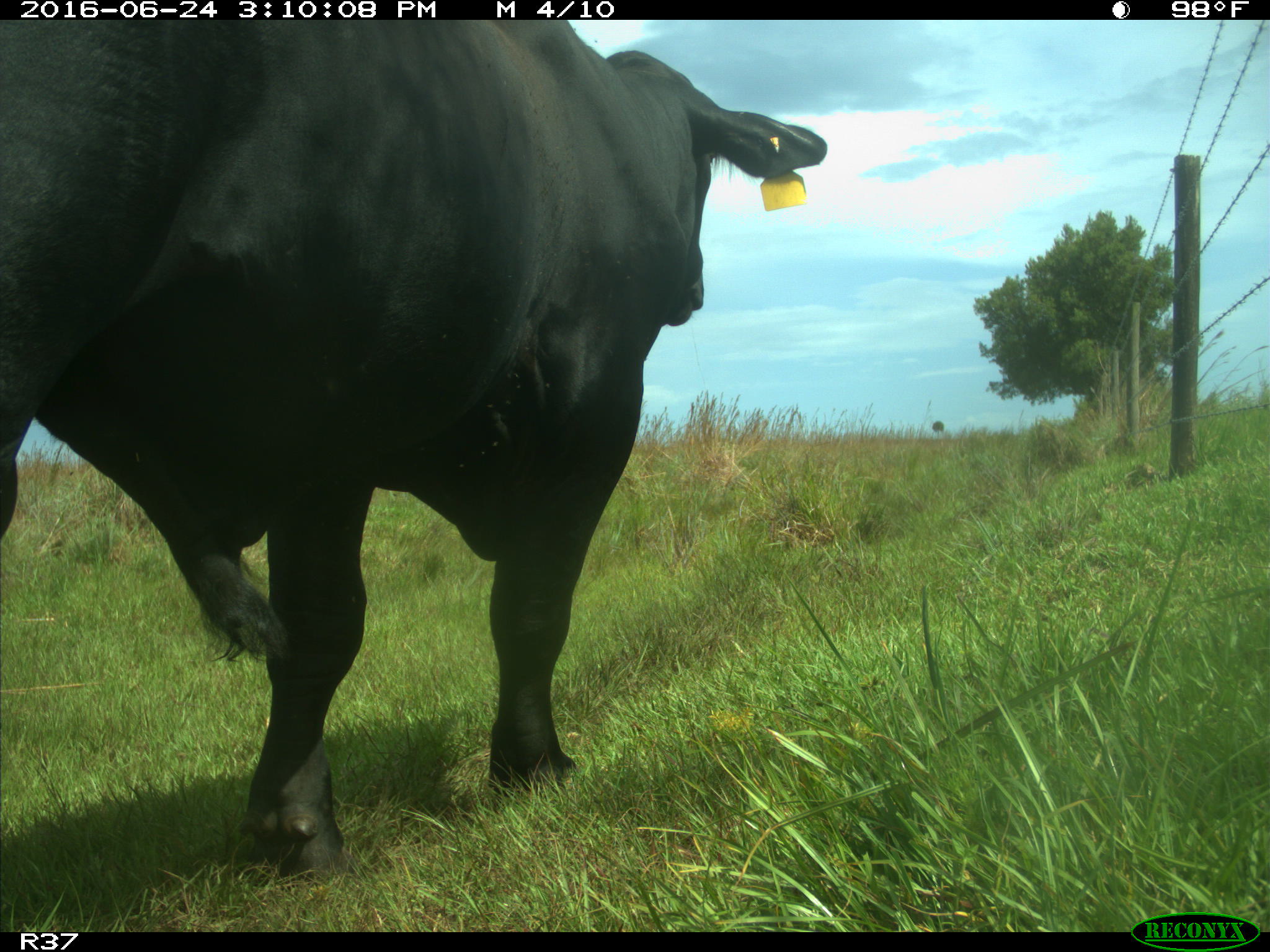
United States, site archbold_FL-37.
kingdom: Animalia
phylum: Chordata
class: Mammalia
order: Artiodactyla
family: Bovidae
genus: Bos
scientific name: Bos taurus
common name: domestic cow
Bos taurus (domestic cow).